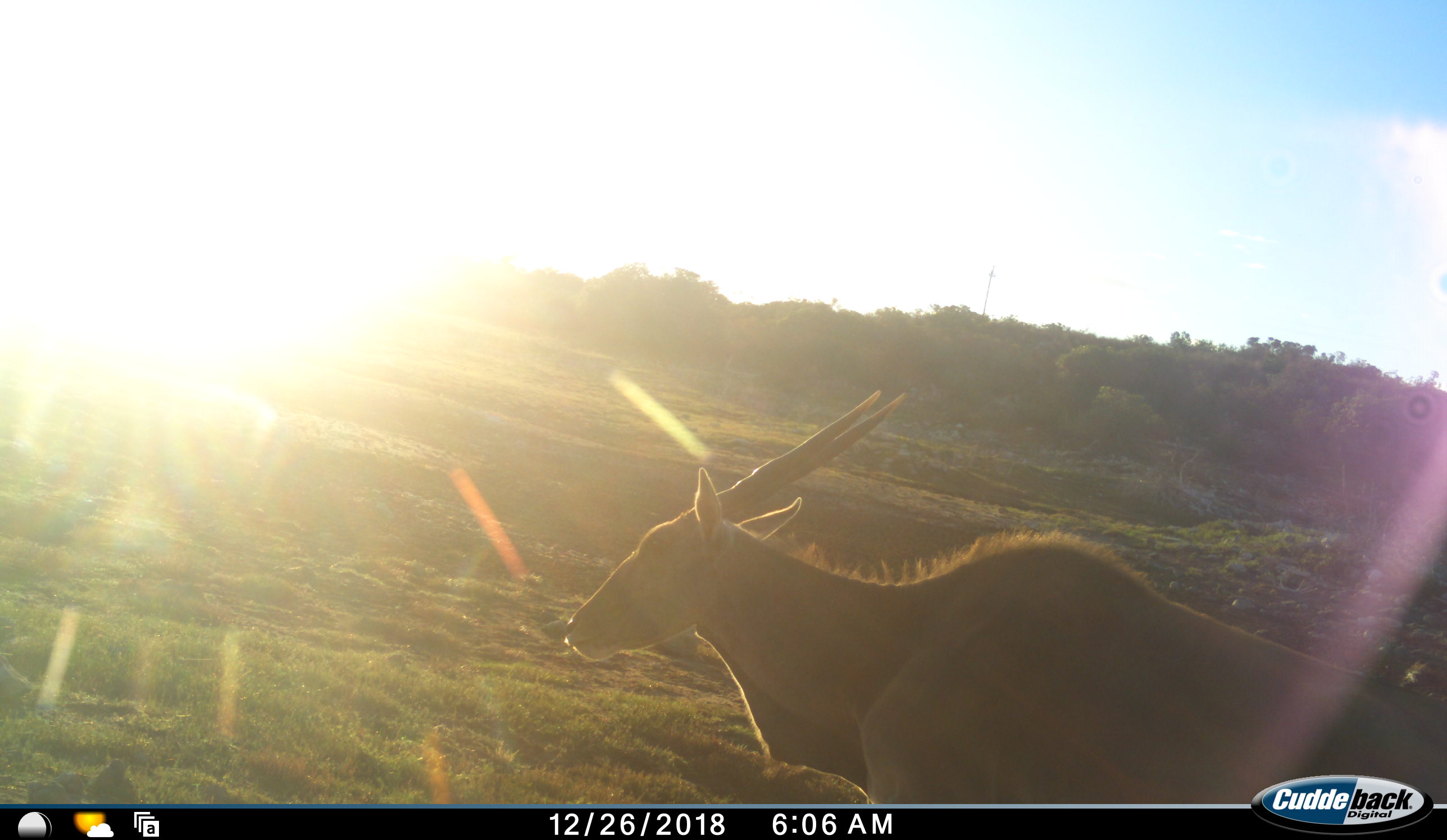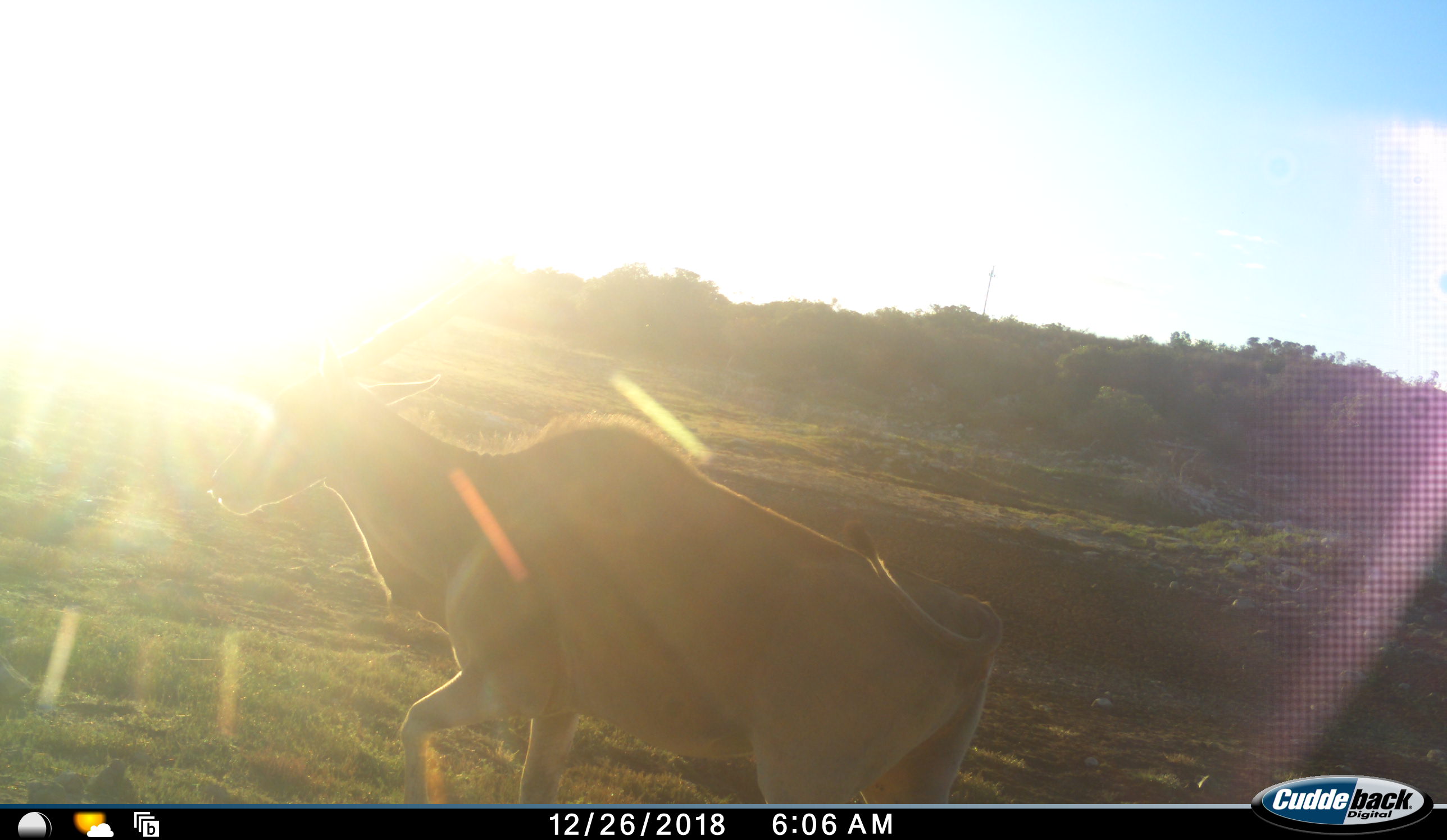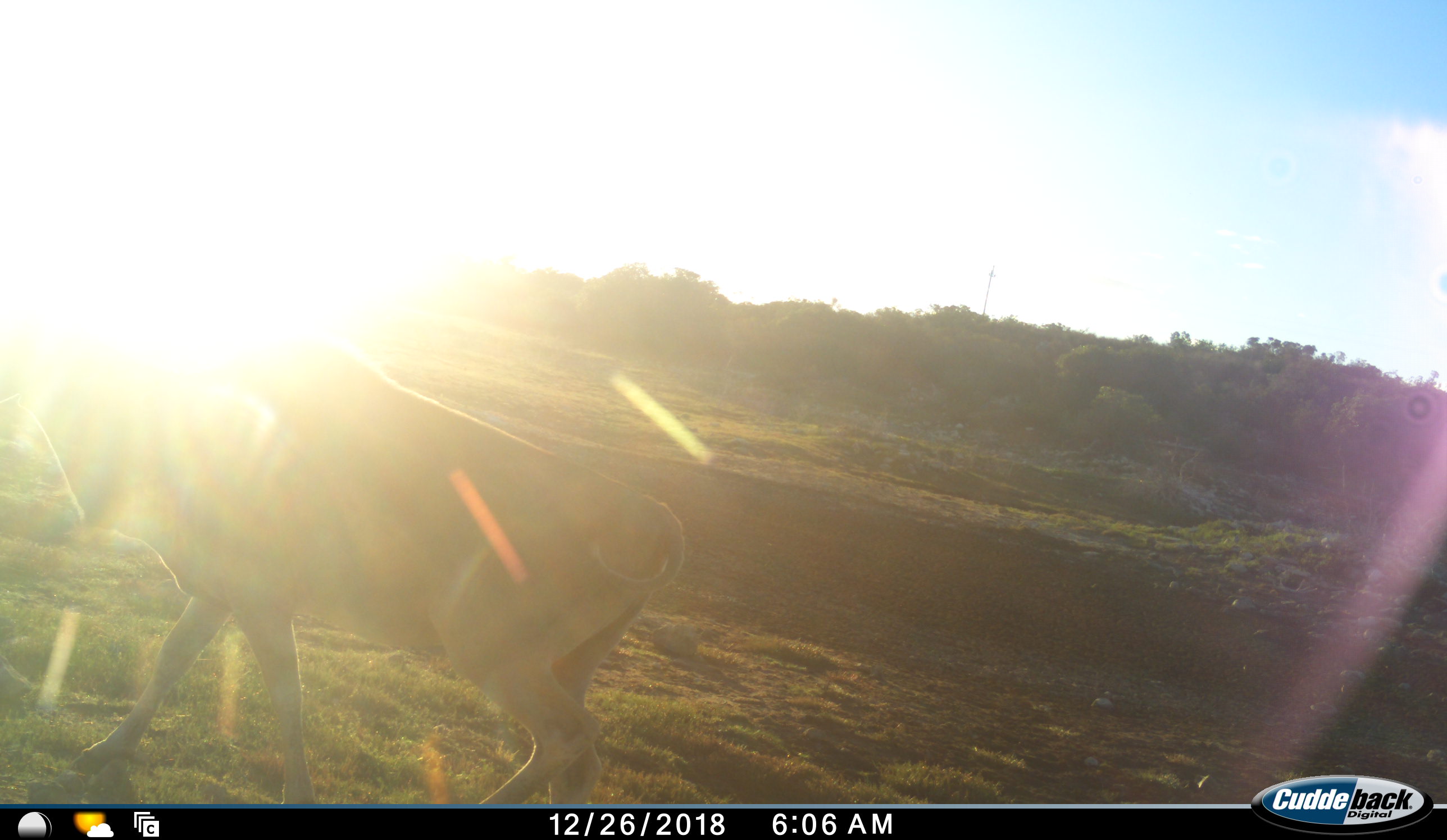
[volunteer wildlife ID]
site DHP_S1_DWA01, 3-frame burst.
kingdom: Animalia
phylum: Chordata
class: Mammalia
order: Artiodactyla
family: Bovidae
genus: Tragelaphus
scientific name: Tragelaphus oryx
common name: eland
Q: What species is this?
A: Eland (Tragelaphus oryx).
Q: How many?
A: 1.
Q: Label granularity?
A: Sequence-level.